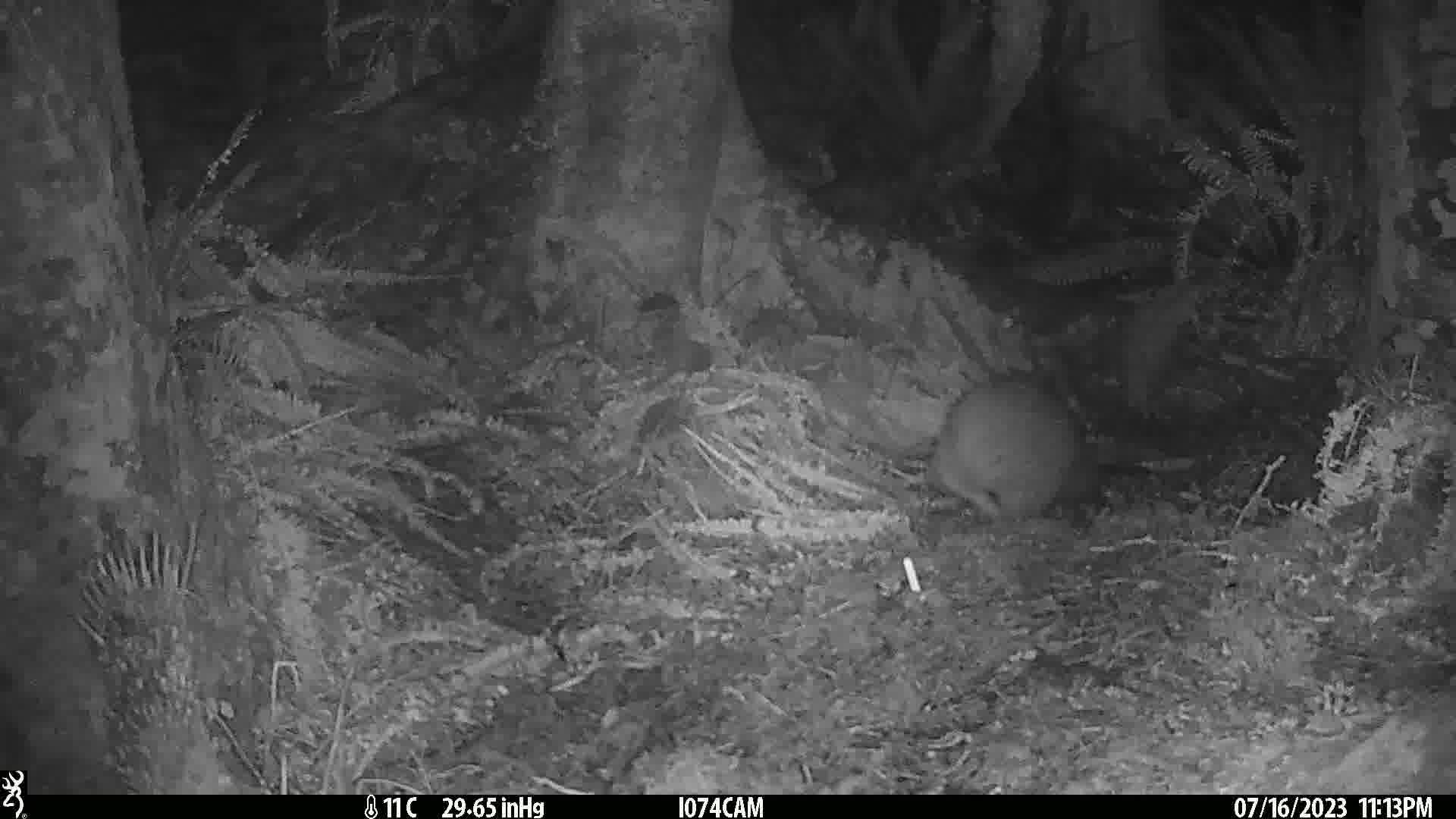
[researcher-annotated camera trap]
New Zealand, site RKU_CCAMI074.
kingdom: Animalia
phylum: Chordata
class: Aves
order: Apterygiformes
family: Apterygidae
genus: Apteryx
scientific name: Apteryx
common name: kiwi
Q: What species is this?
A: Kiwi (Apteryx).